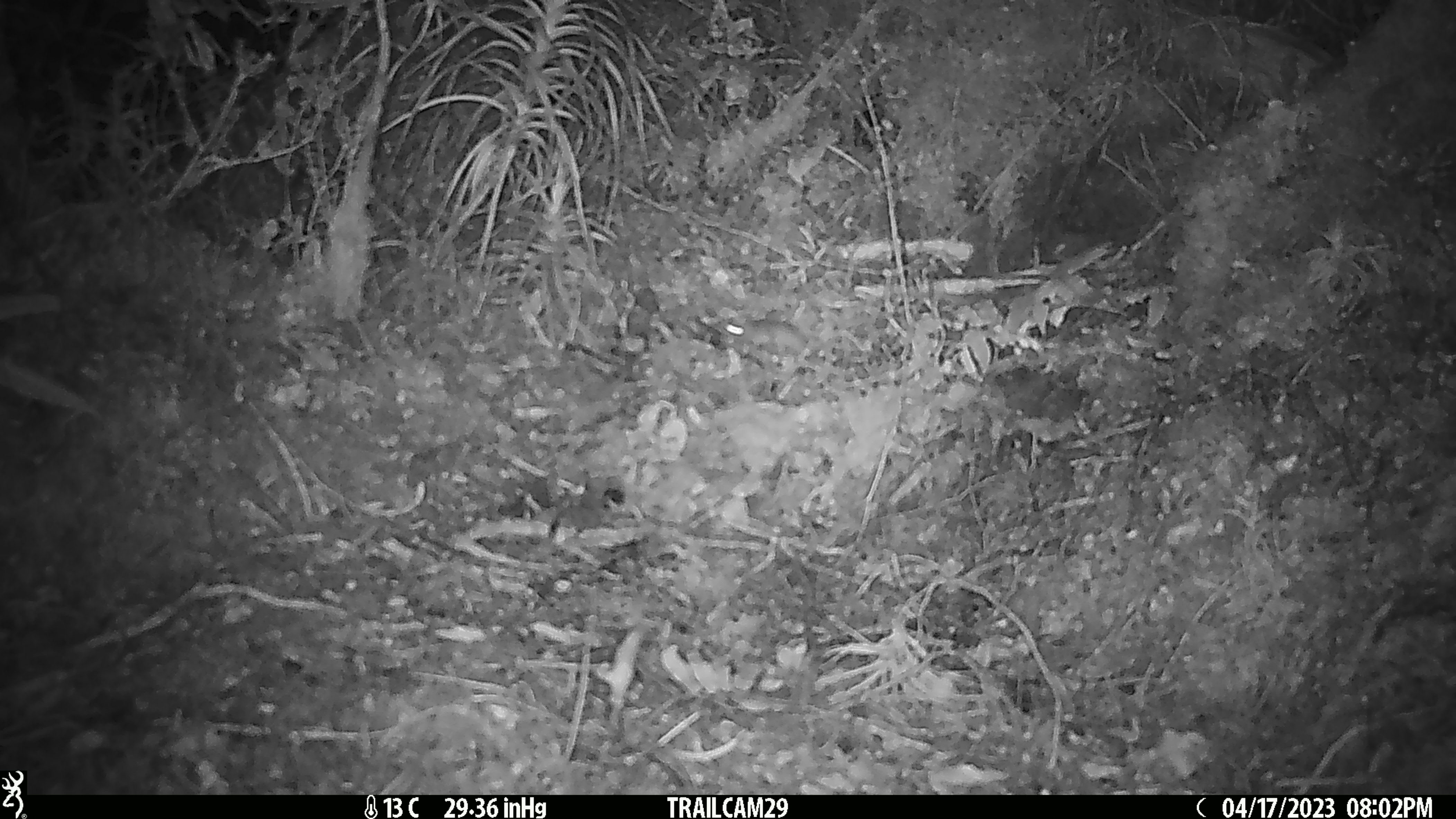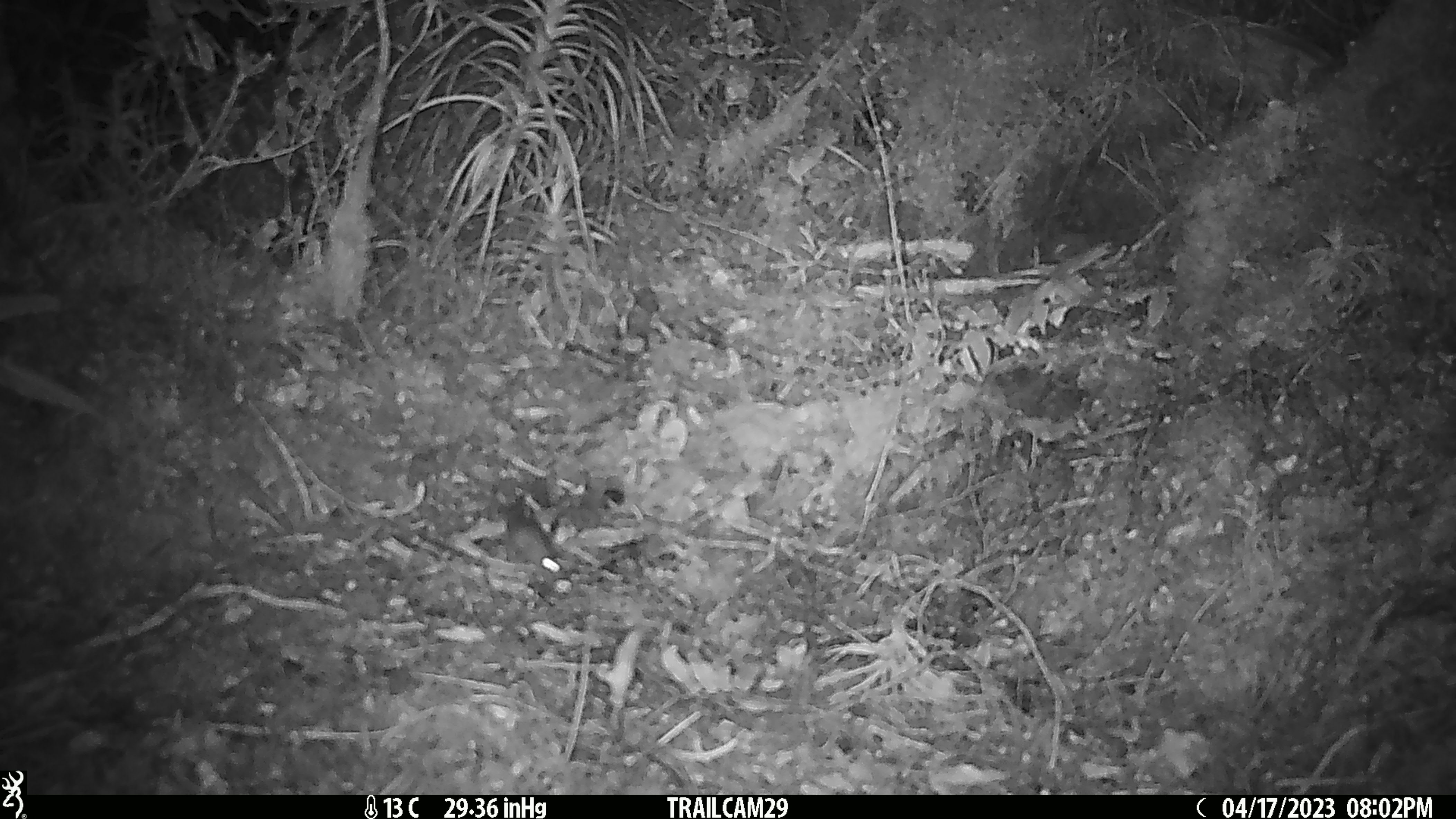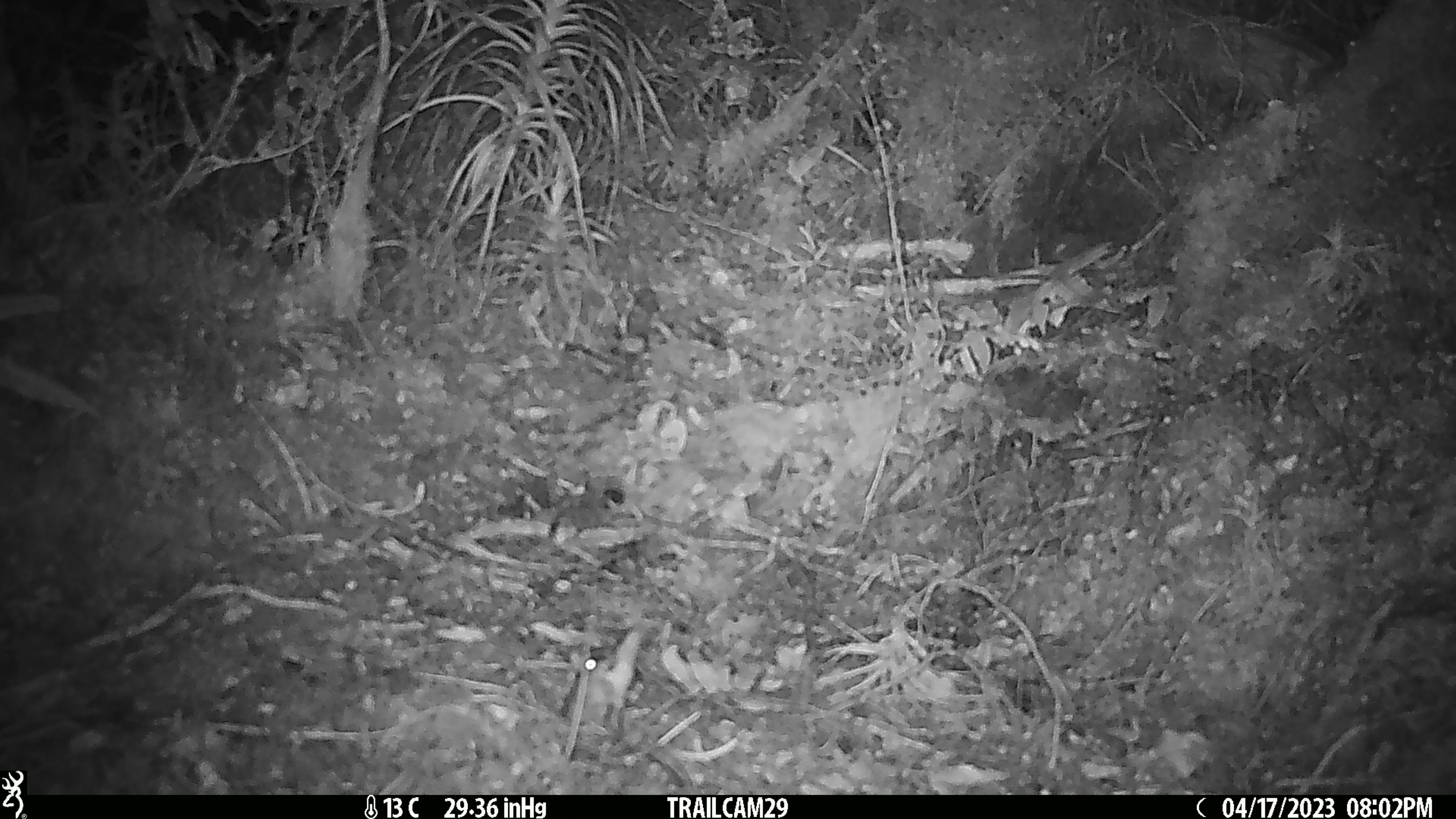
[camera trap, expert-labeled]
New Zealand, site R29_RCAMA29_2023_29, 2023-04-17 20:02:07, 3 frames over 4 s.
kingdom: Animalia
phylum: Chordata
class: Mammalia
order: Rodentia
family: Muridae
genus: Mus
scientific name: Mus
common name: mouse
Mouse (Mus).